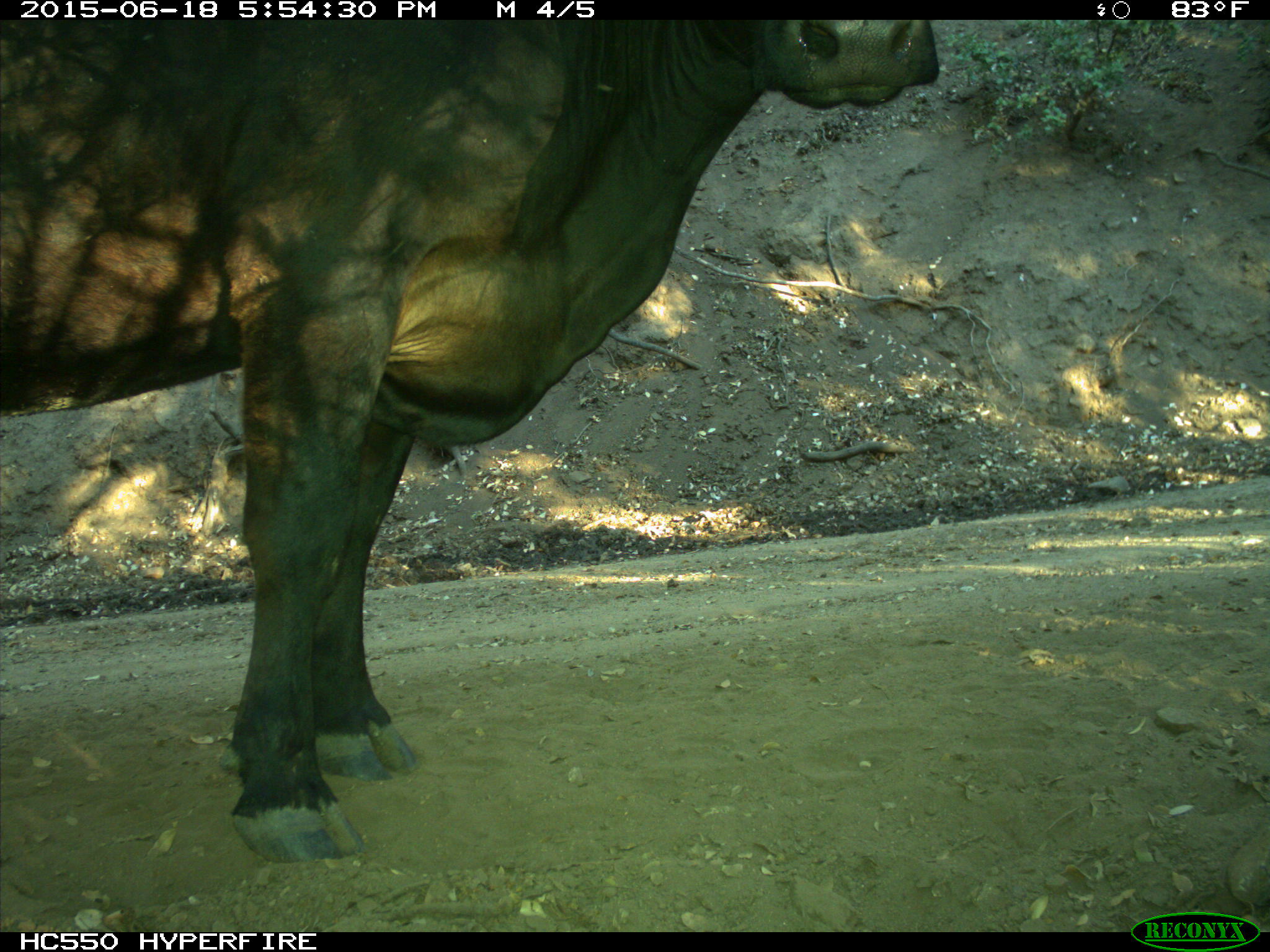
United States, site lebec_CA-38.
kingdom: Animalia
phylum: Chordata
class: Mammalia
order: Artiodactyla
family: Bovidae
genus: Bos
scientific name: Bos taurus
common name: domestic cow